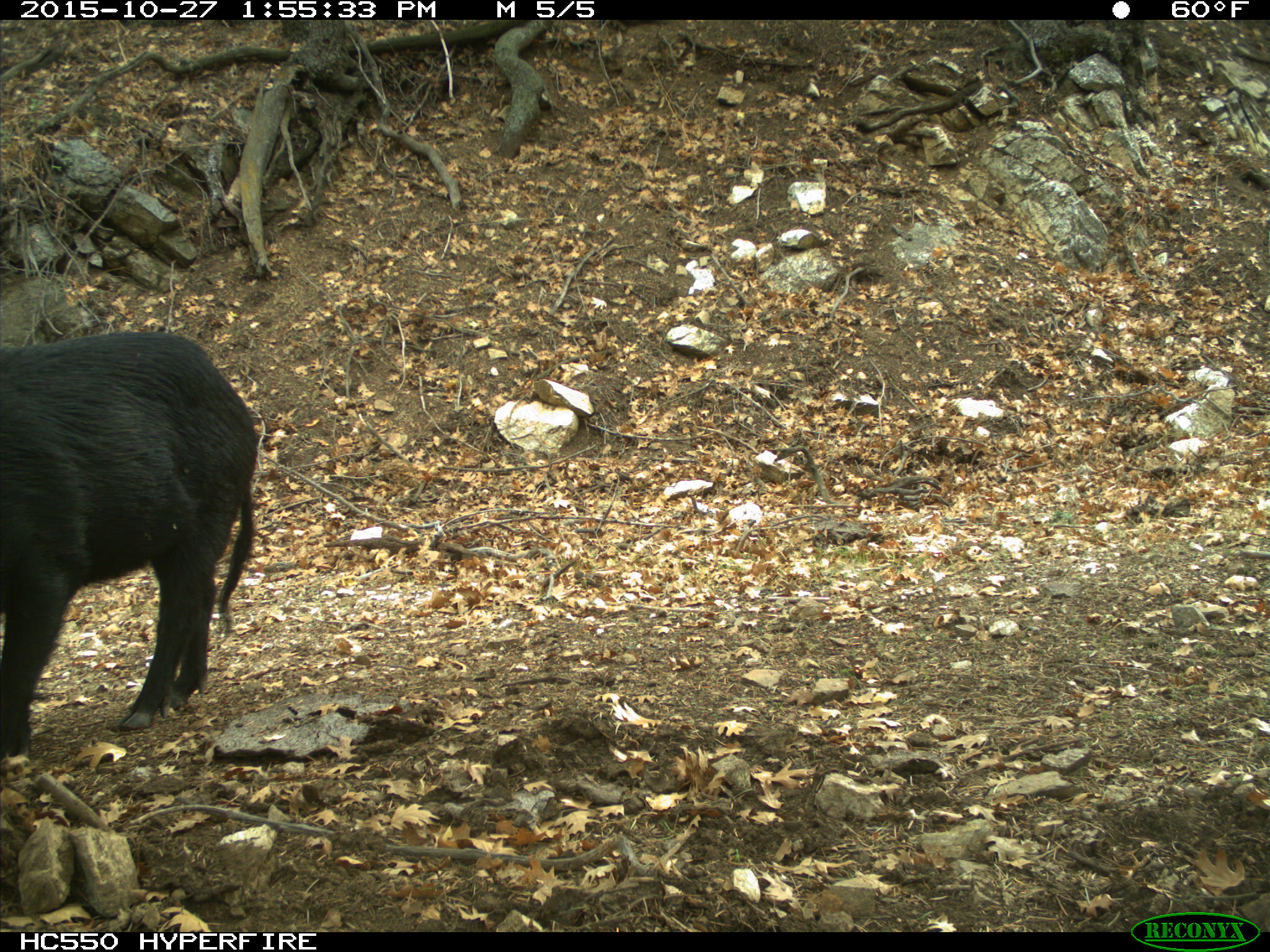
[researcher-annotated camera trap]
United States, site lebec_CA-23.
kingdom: Animalia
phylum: Chordata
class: Mammalia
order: Artiodactyla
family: Suidae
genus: Sus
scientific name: Sus scrofa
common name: wild boar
Sus scrofa (wild boar).